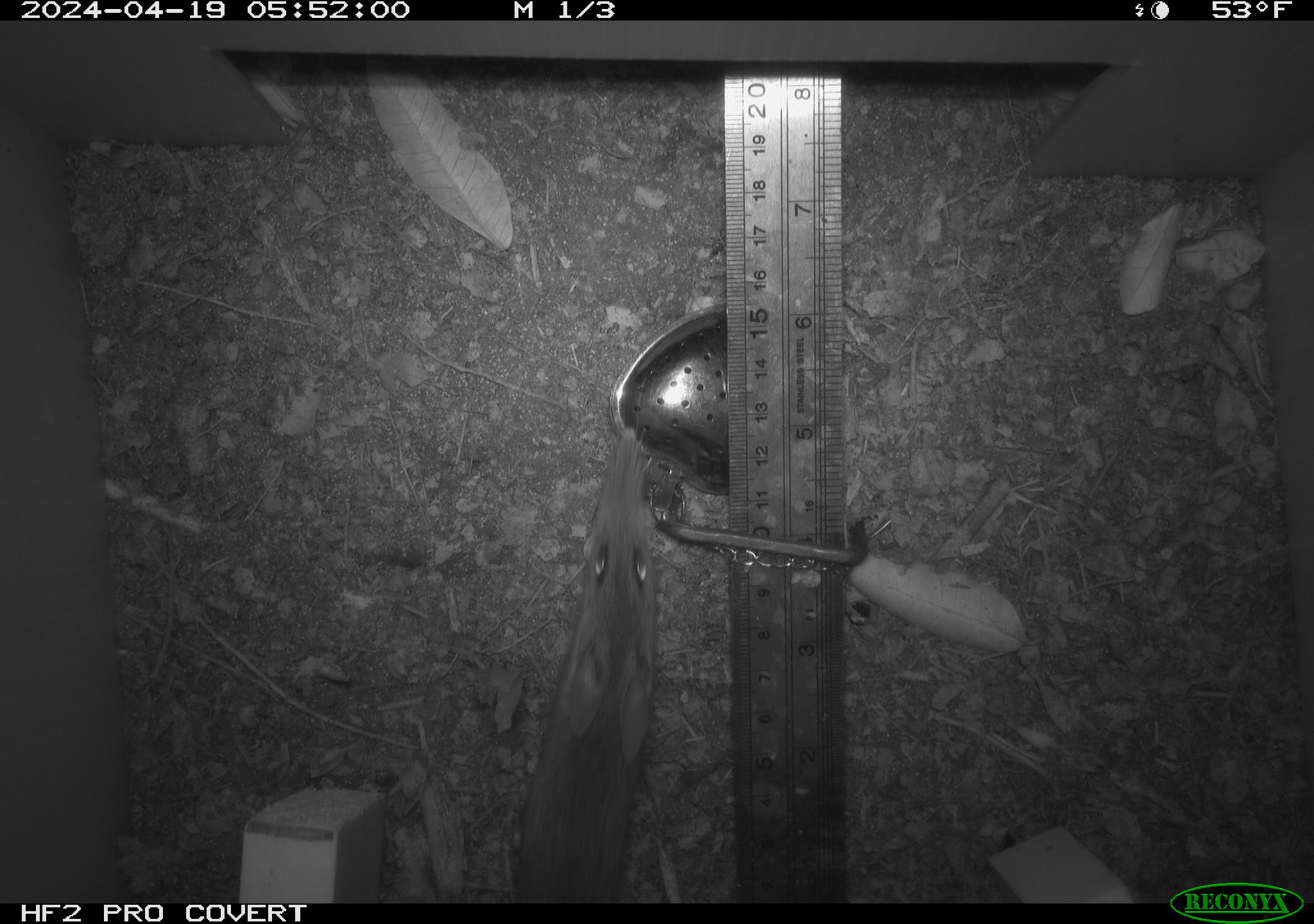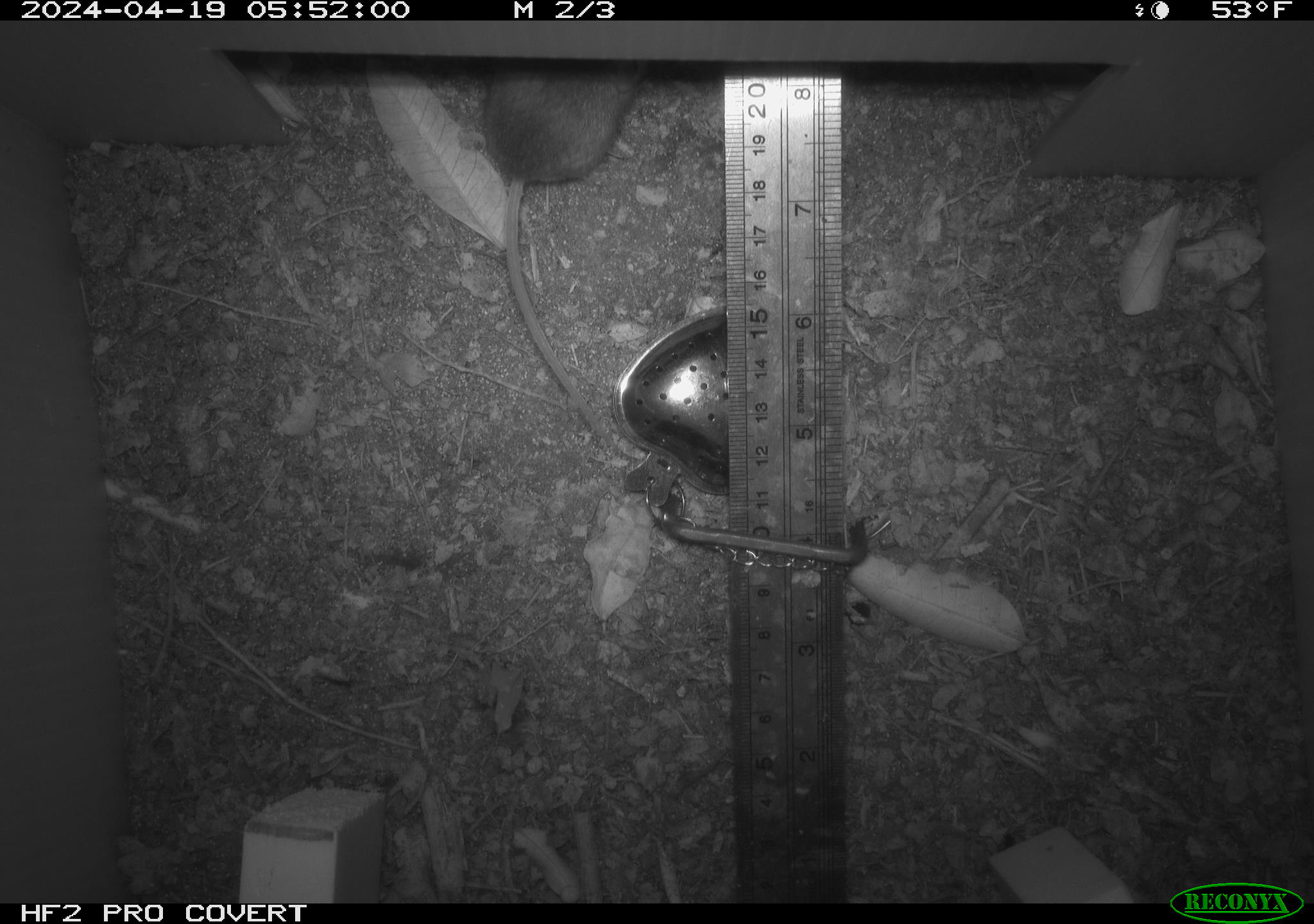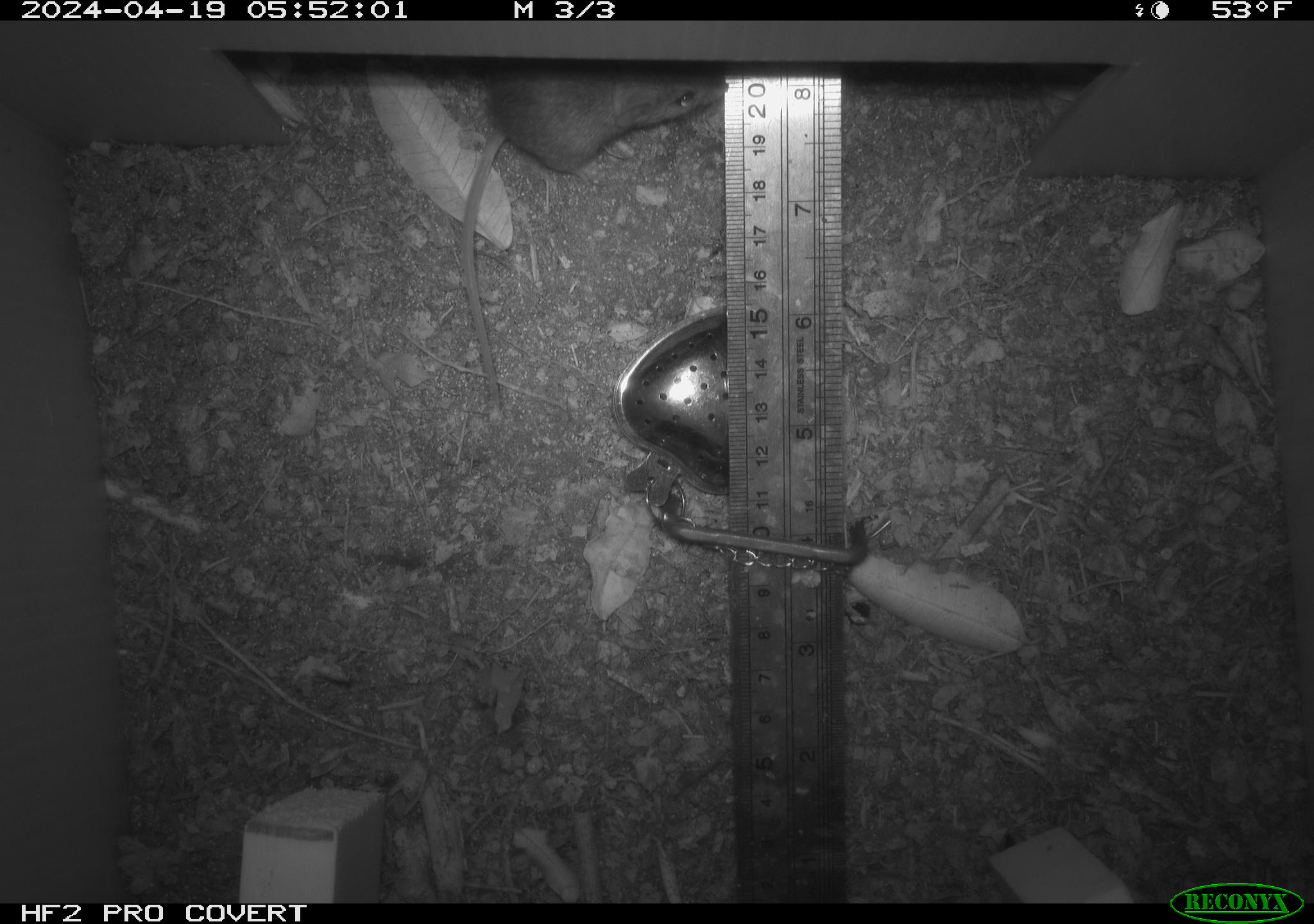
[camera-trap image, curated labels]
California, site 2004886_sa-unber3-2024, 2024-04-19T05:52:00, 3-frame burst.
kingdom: Animalia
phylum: Chordata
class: Mammalia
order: Rodentia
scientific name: Rodentia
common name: mouse species